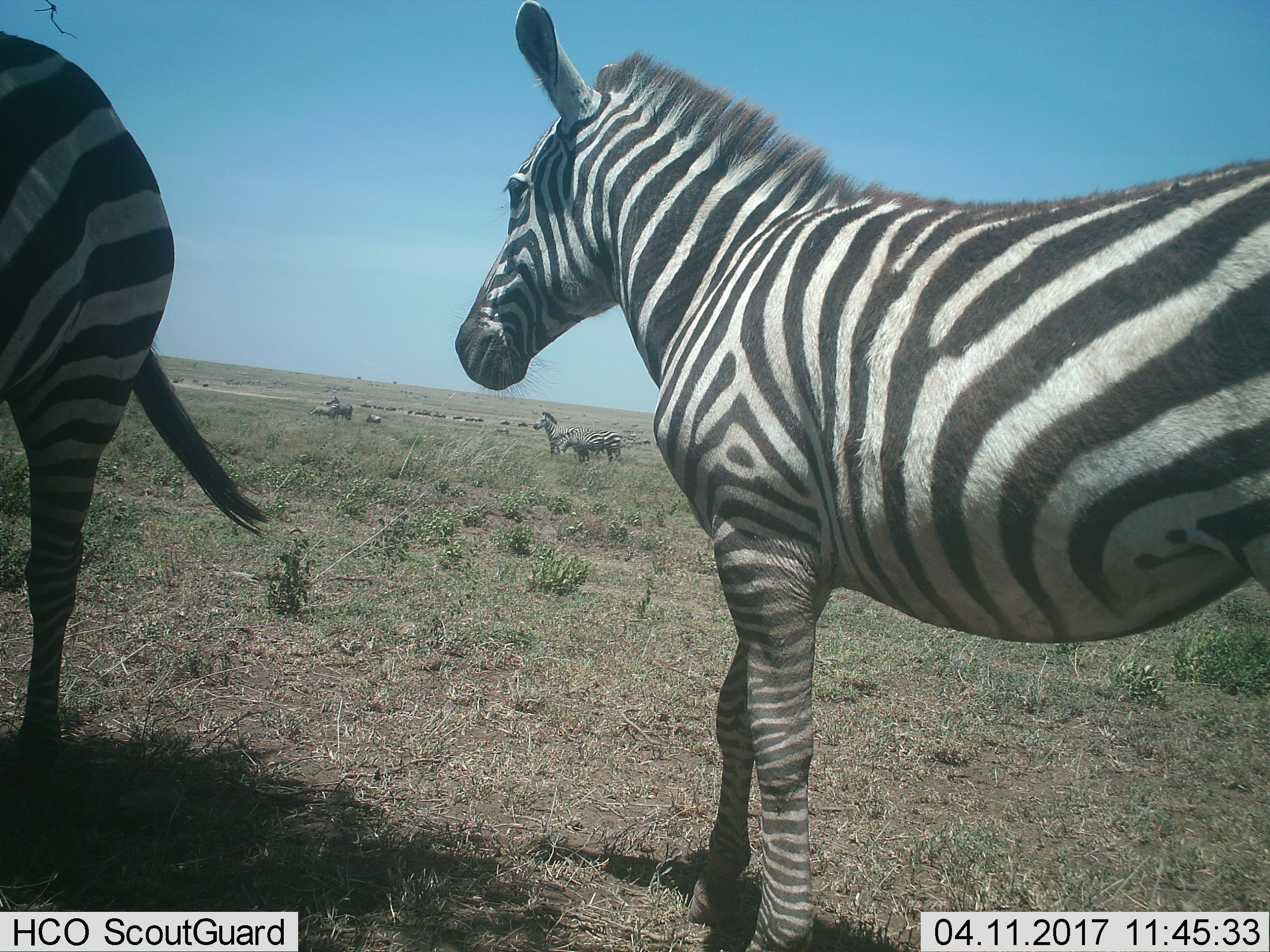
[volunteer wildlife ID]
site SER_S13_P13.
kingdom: Animalia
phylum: Chordata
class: Mammalia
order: Perissodactyla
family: Equidae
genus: Equus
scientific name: Equus quagga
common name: plains zebra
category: zebraplains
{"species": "zebraplains (plains zebra) (Equus quagga)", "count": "6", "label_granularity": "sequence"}